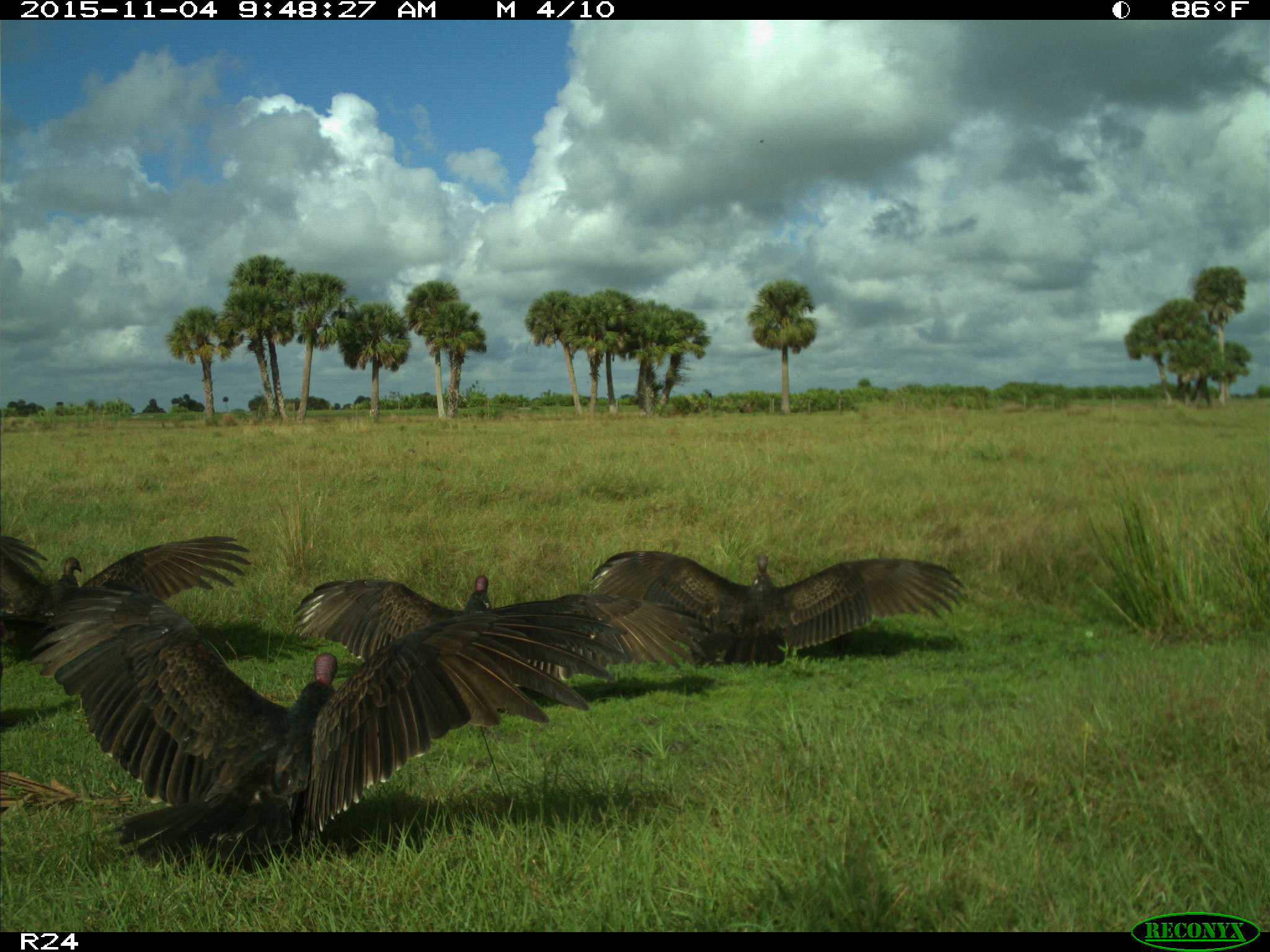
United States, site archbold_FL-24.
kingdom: Animalia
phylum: Chordata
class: Aves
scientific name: Aves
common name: birds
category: unidentified bird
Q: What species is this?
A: Unidentified bird (birds) (Aves).